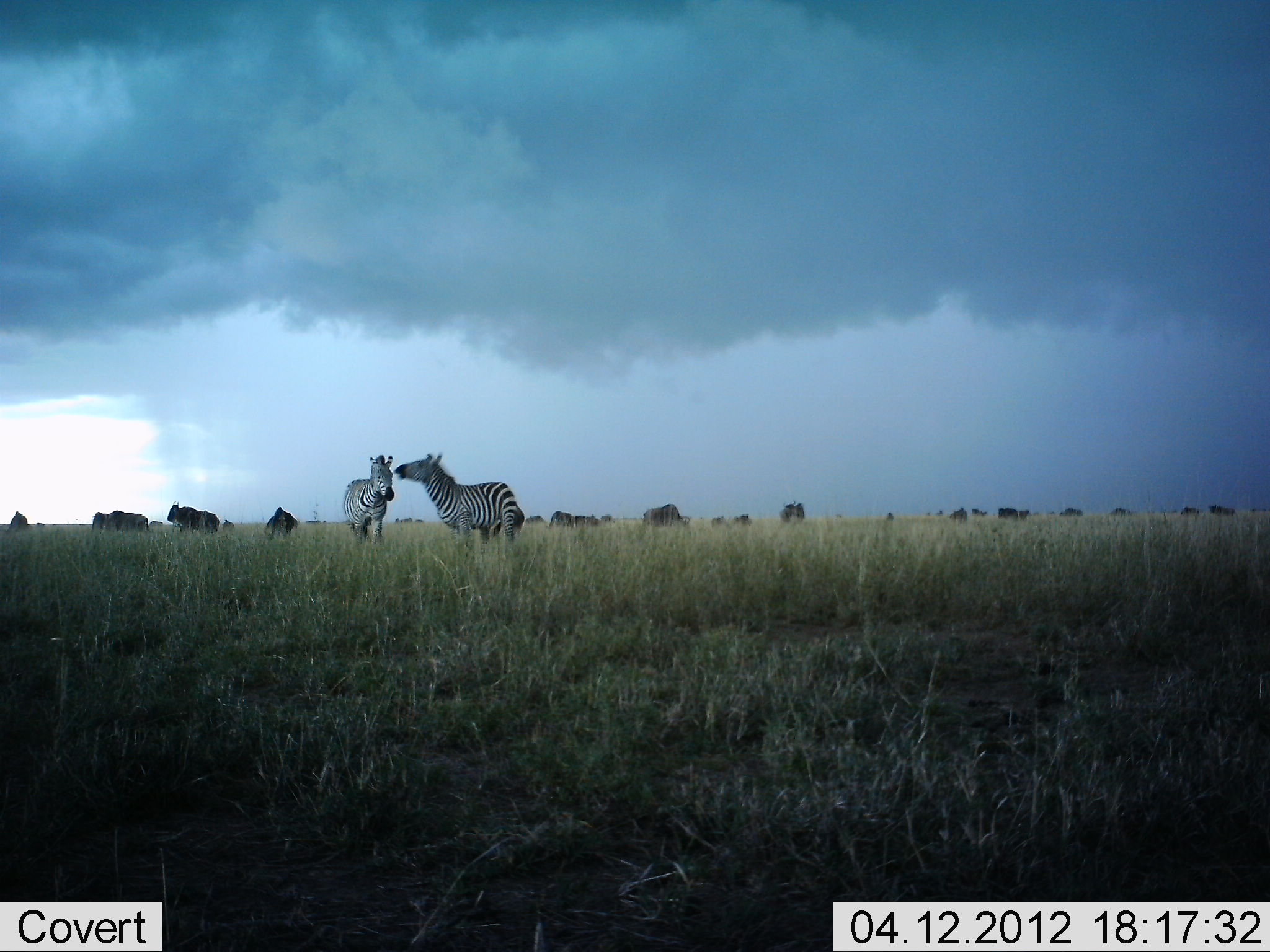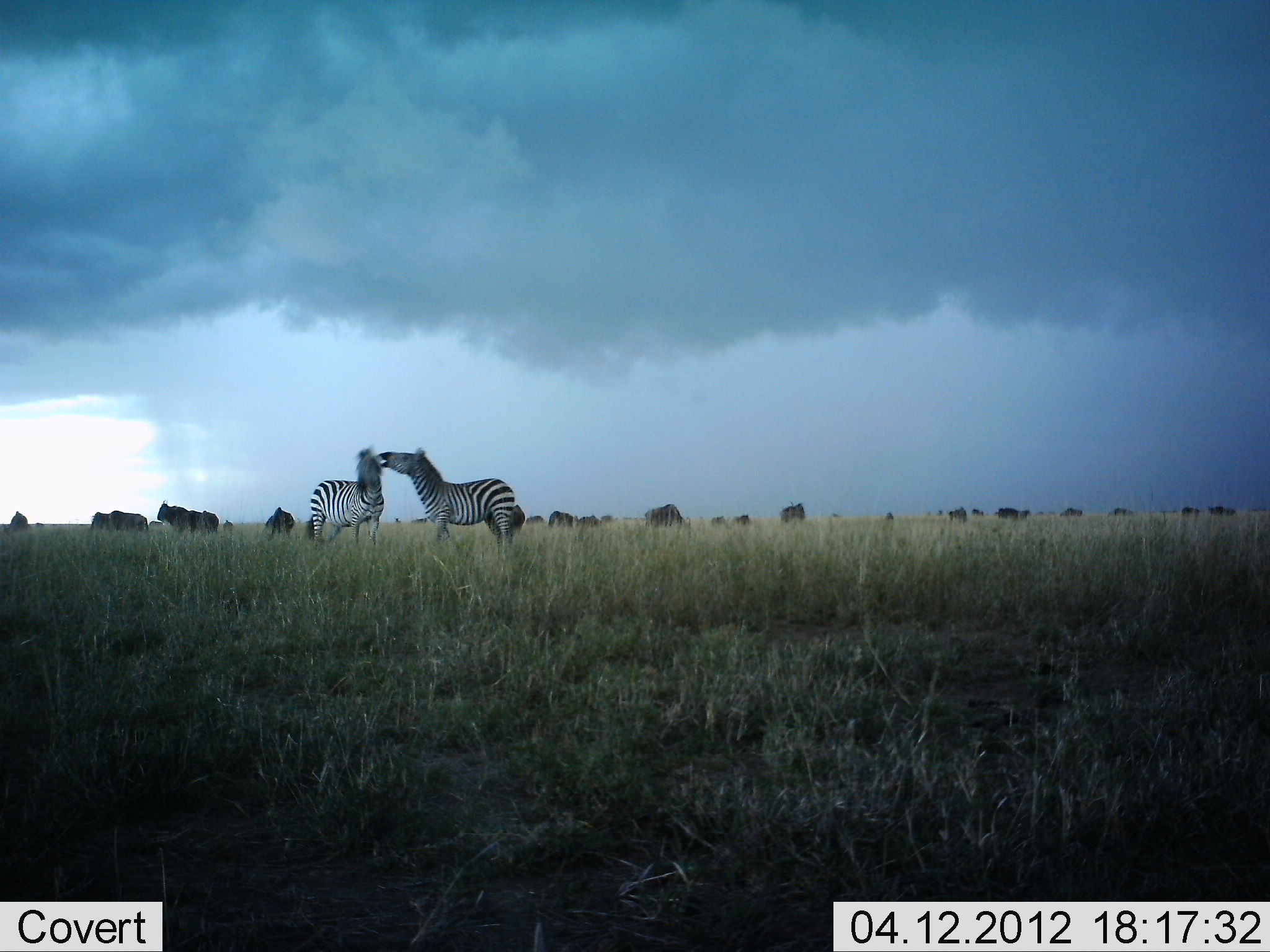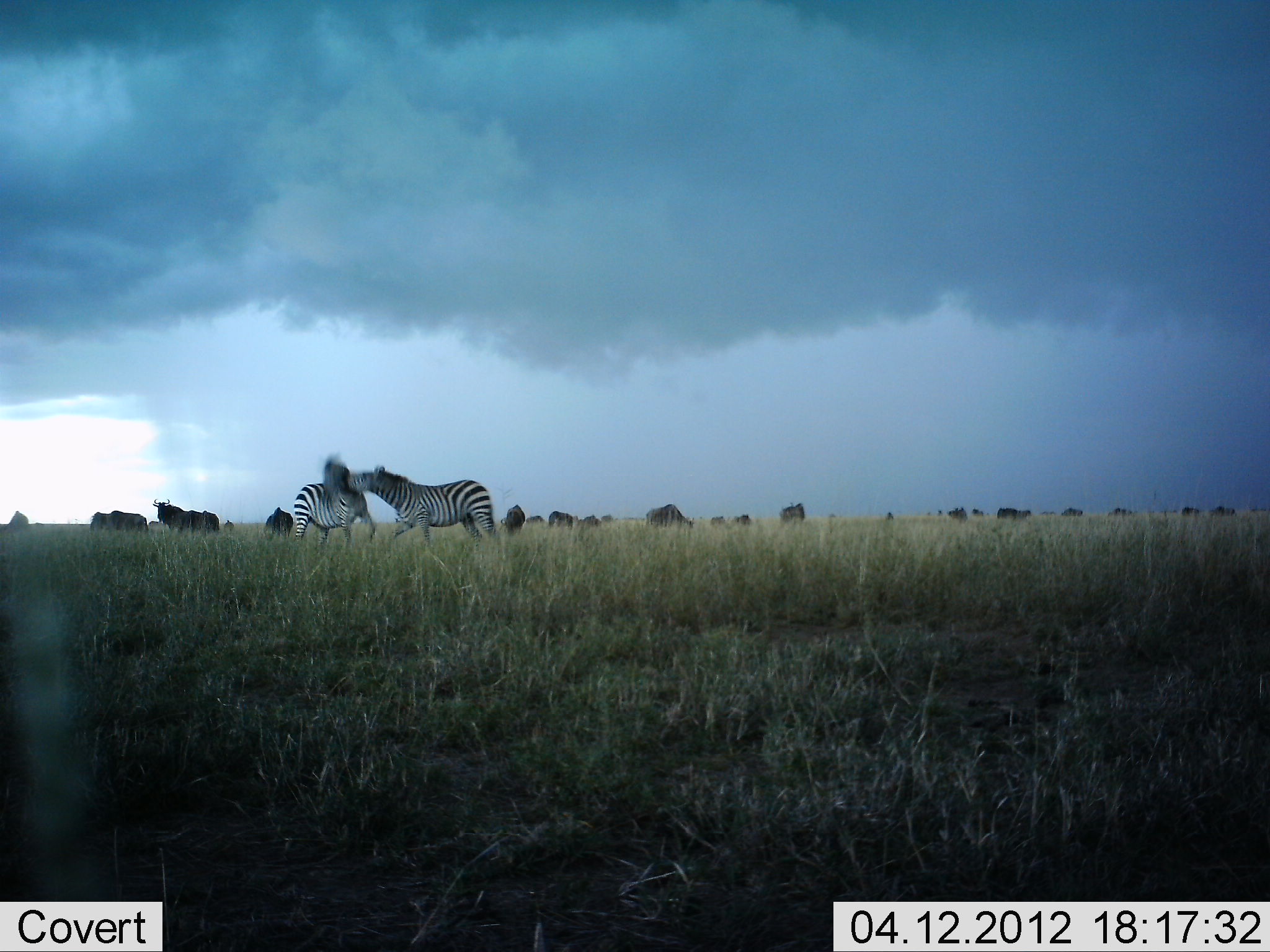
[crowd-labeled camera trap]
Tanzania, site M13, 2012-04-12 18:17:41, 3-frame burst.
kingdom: Animalia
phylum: Chordata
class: Mammalia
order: Artiodactyla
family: Bovidae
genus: Connochaetes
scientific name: Connochaetes taurinus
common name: blue wildebeest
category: wildebeest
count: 11-50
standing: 79%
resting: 0%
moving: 7%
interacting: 0%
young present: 7%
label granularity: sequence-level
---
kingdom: Animalia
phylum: Chordata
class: Mammalia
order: Perissodactyla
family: Equidae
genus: Equus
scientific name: Equus quagga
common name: plains zebra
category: zebra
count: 2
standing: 12%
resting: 0%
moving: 0%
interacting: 100%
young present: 0%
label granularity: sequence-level